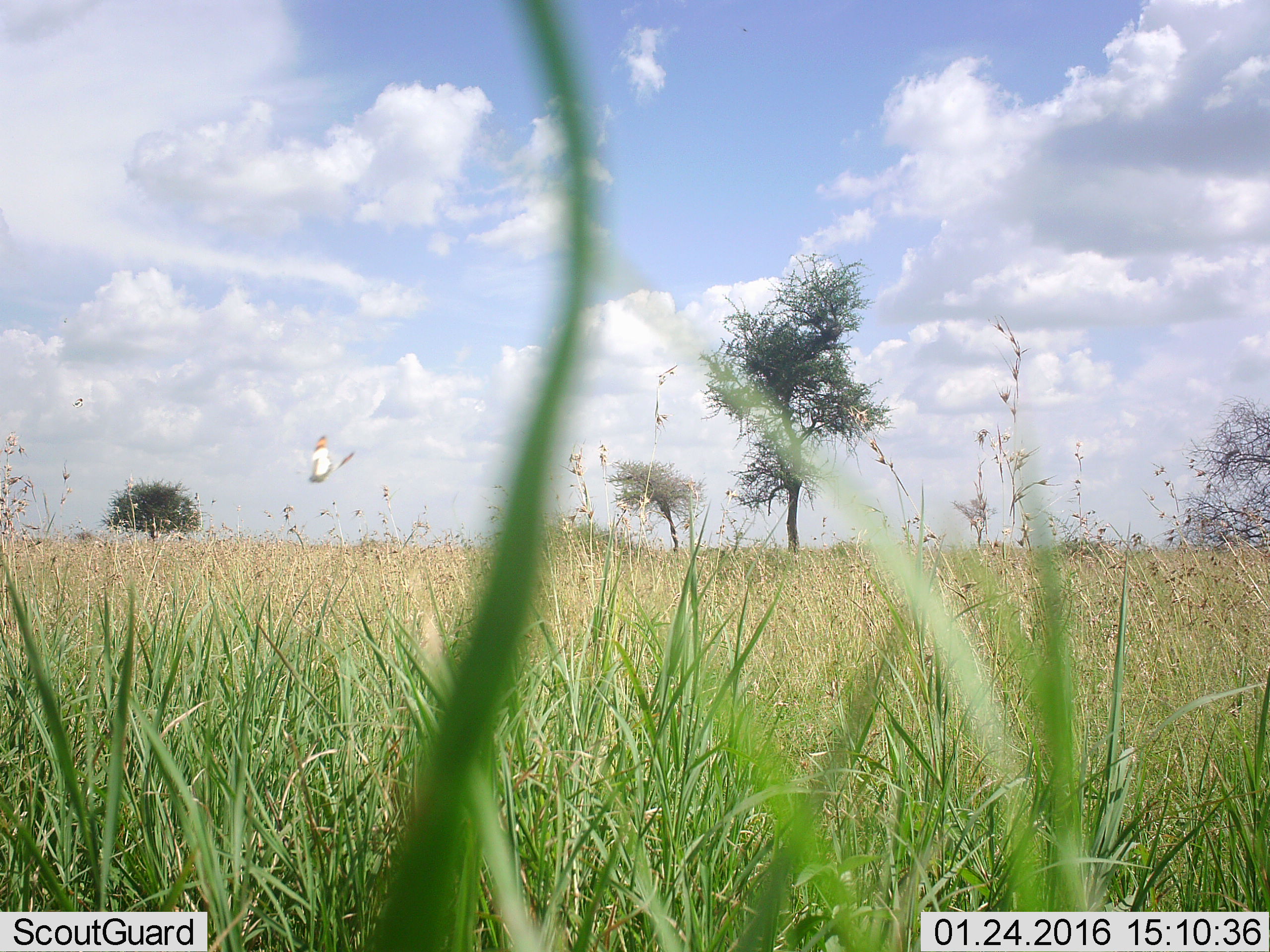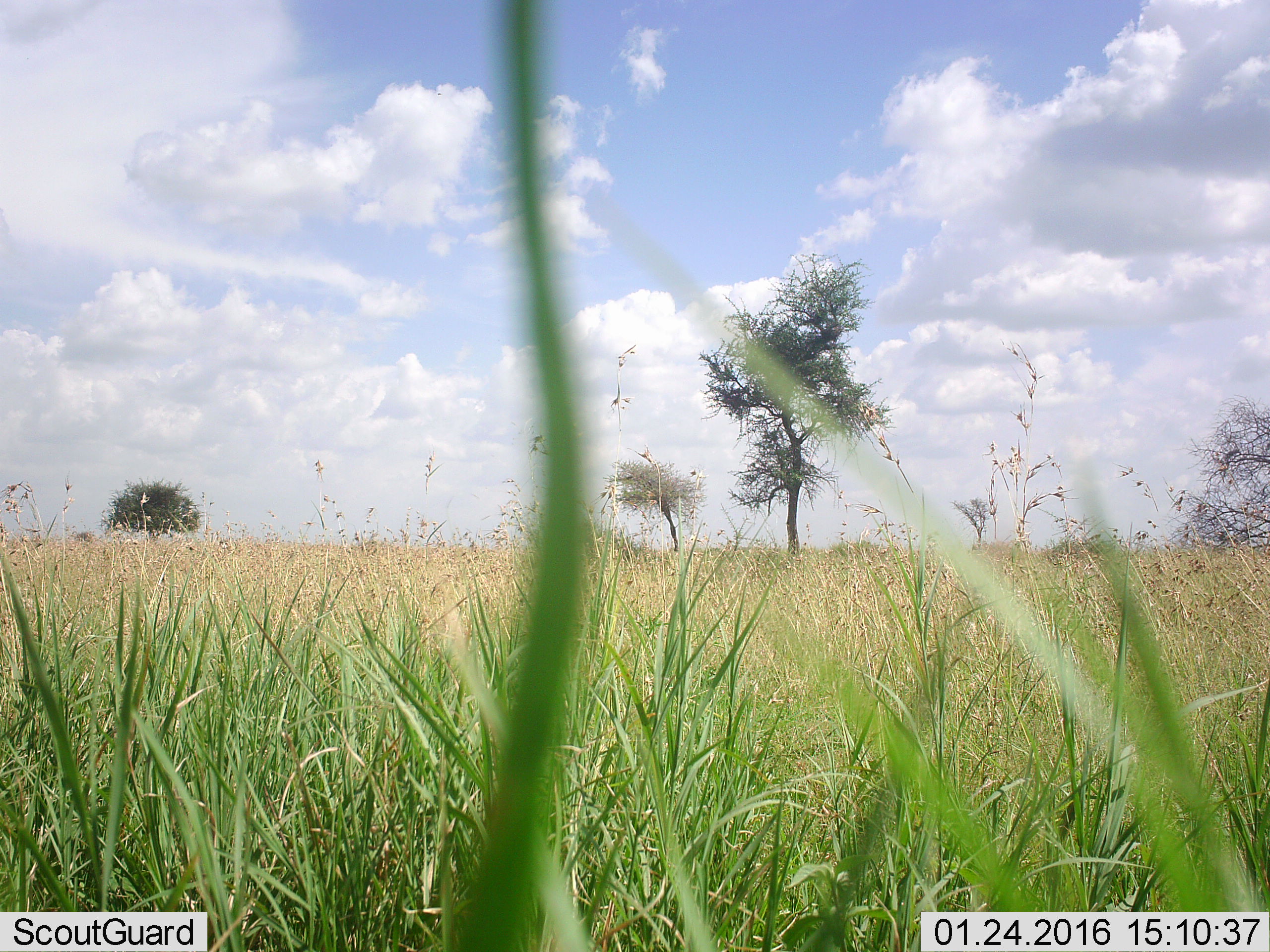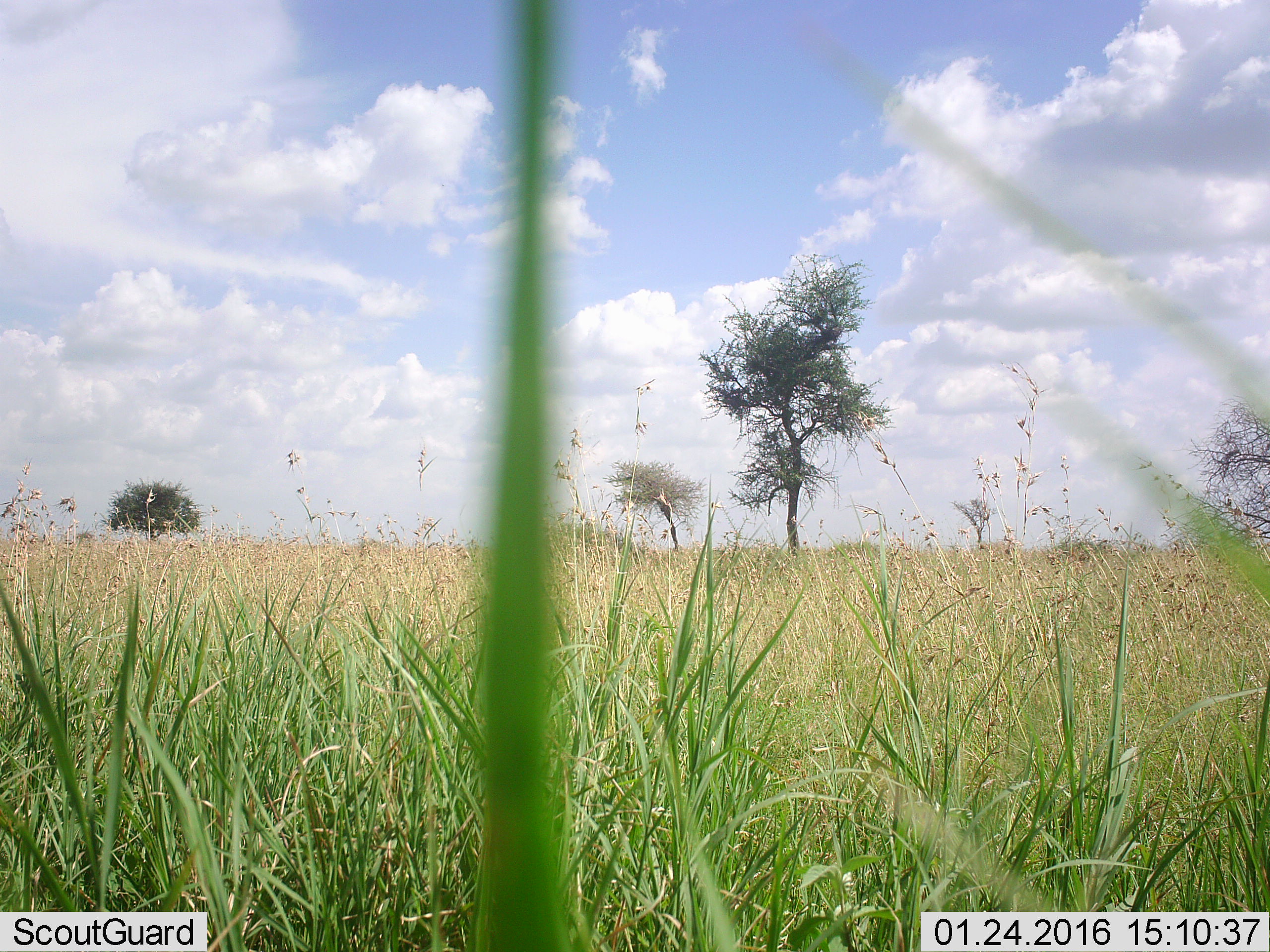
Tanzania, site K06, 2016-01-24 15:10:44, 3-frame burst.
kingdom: Animalia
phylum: Chordata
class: Aves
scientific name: Aves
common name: bird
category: otherbird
Otherbird (bird) (Aves), count 1. Behavior (volunteer vote fractions): standing 0%, resting 0%, moving 100%, interacting 0%. Young present (vote fraction): 0%. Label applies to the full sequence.